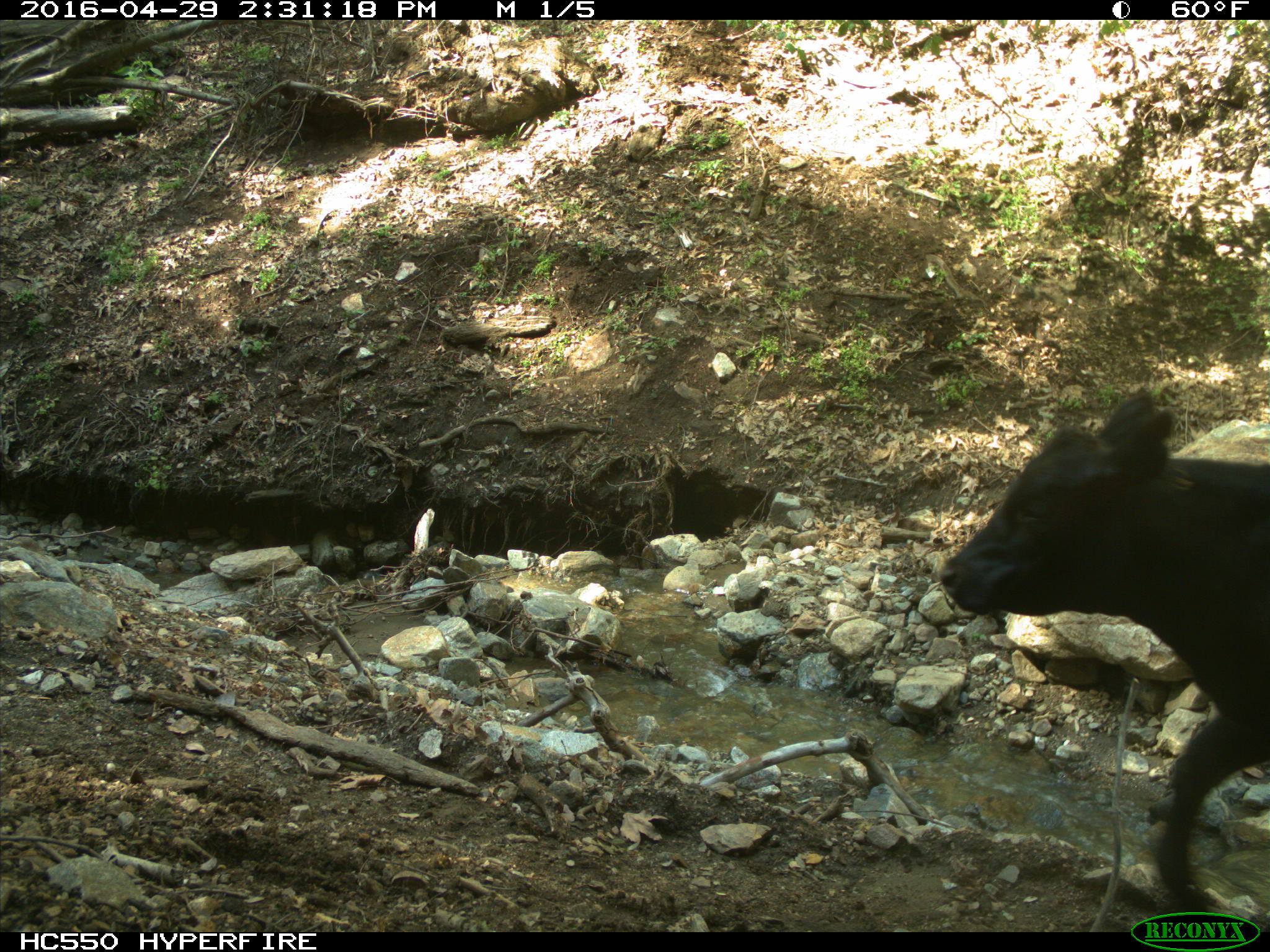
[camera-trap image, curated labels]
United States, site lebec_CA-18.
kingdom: Animalia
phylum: Chordata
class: Mammalia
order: Artiodactyla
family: Bovidae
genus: Bos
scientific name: Bos taurus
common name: domestic cow